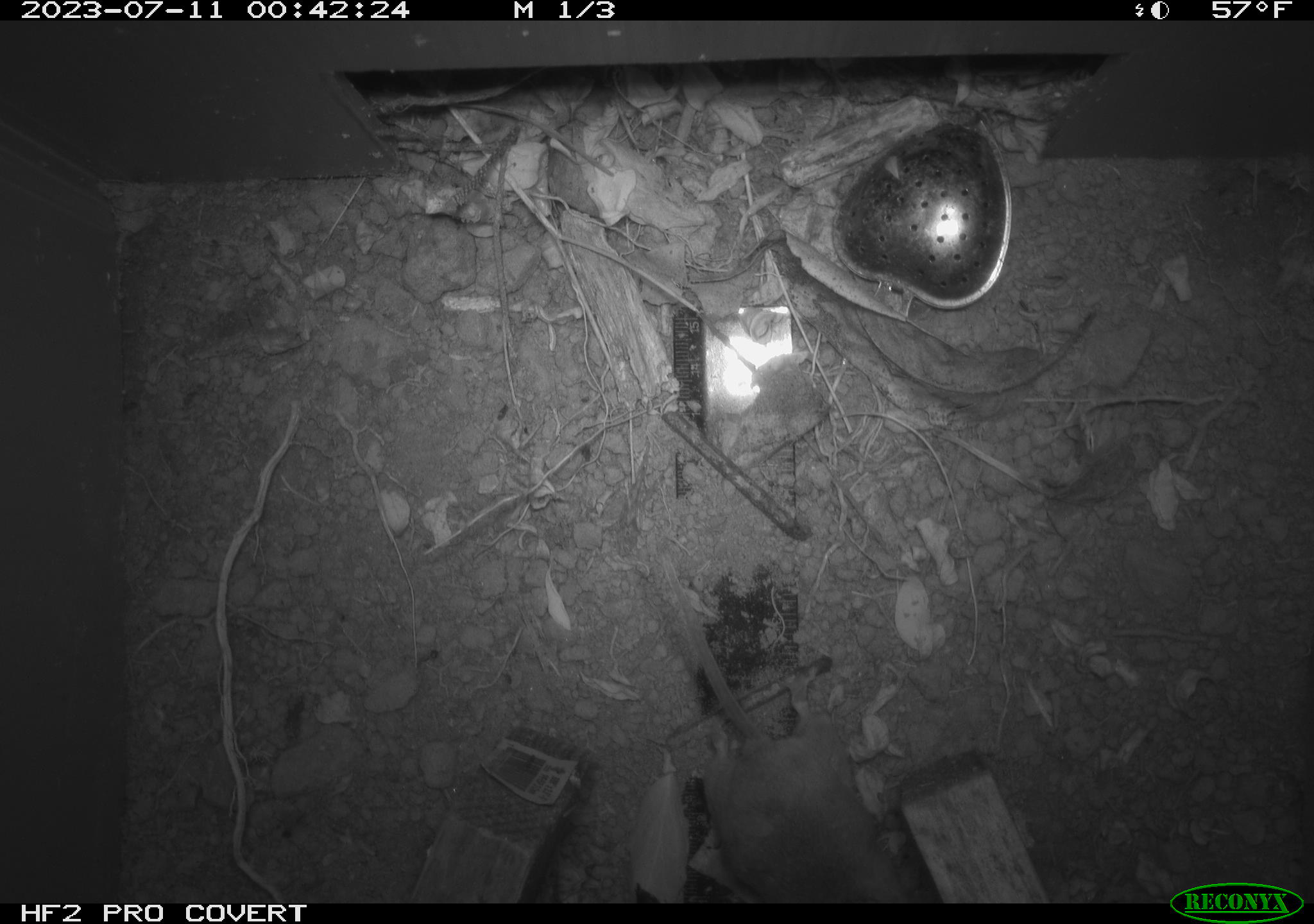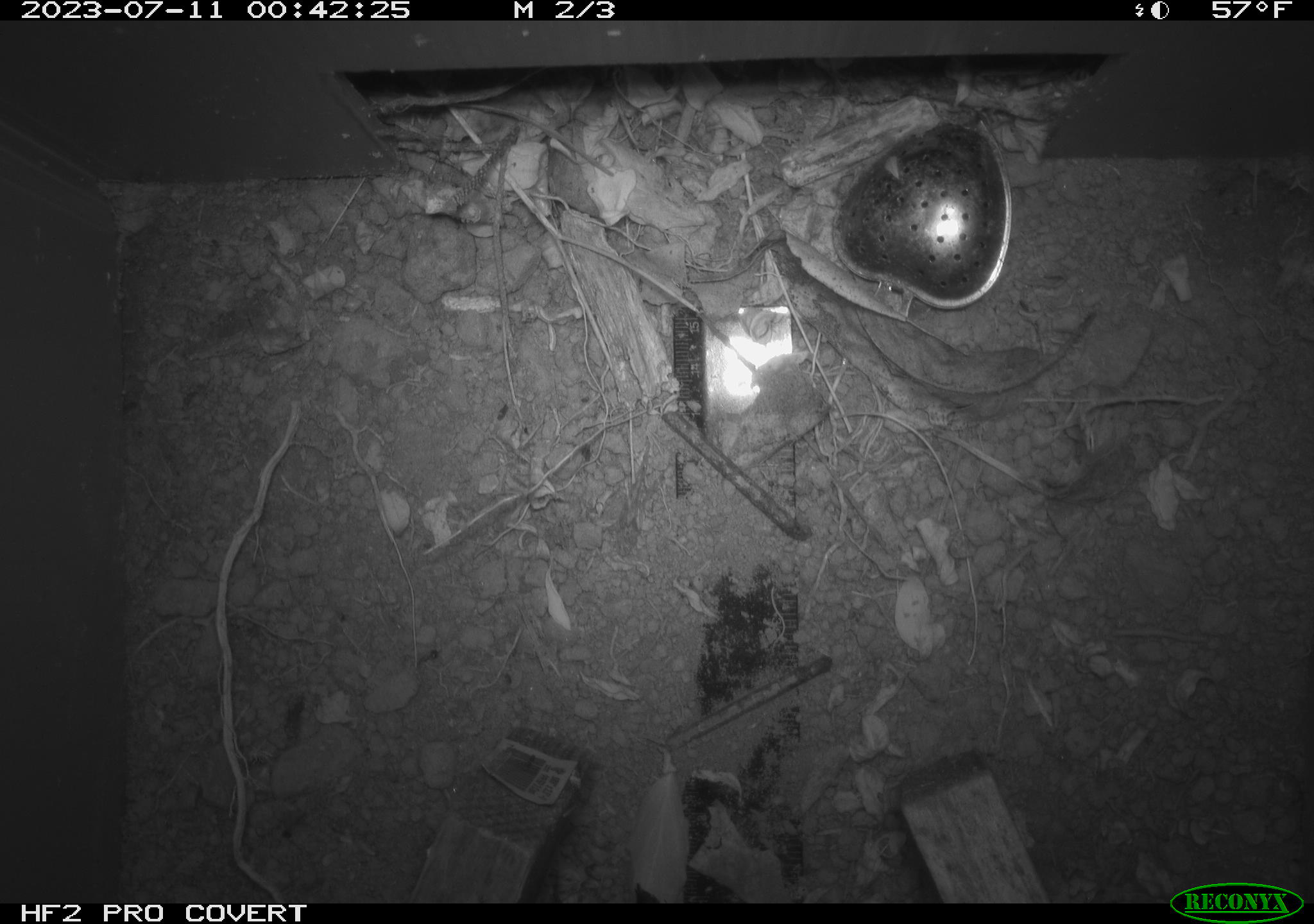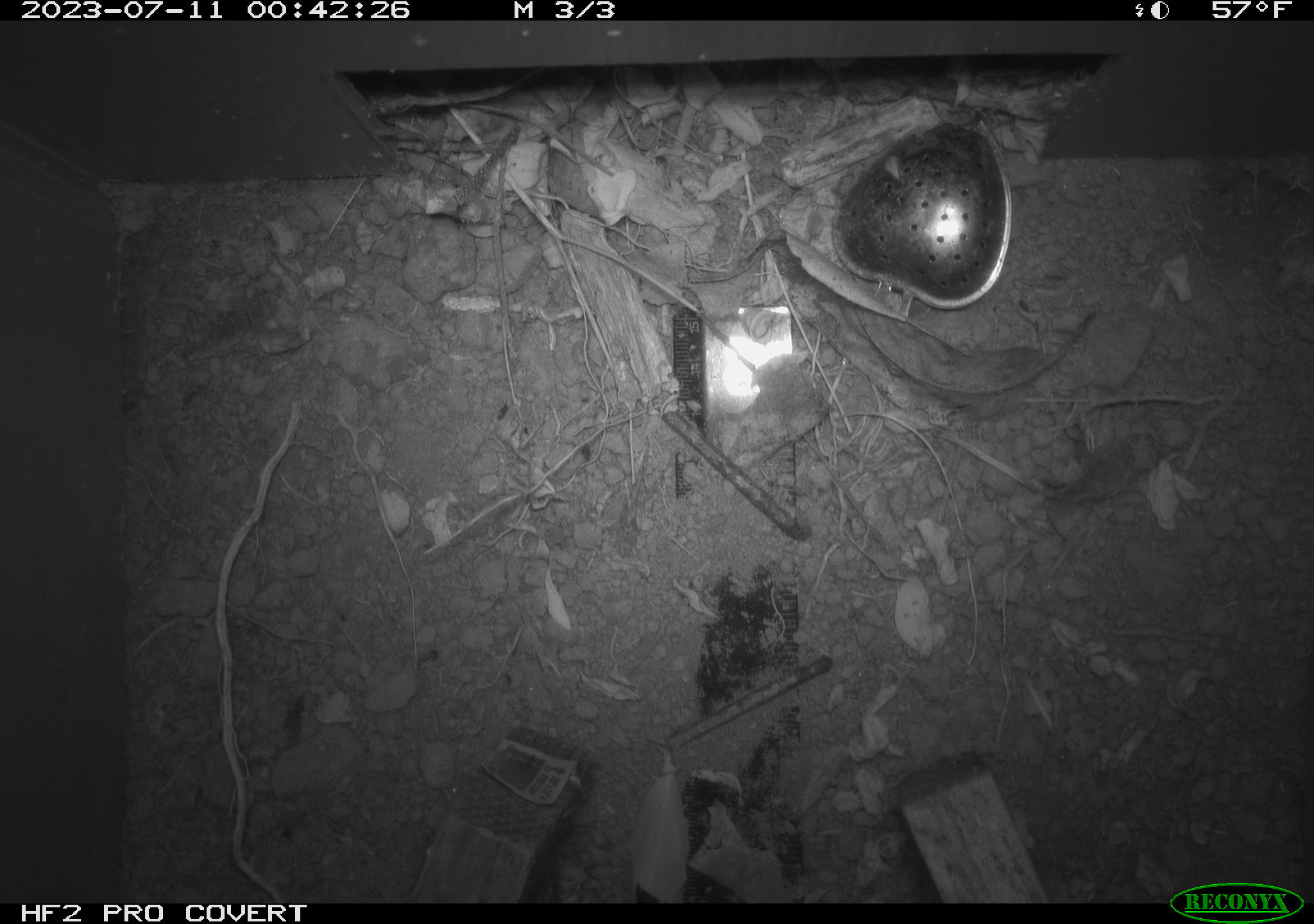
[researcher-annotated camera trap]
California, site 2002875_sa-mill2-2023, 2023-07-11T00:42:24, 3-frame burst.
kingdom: Animalia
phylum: Chordata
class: Mammalia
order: Rodentia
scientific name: Rodentia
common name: mouse species